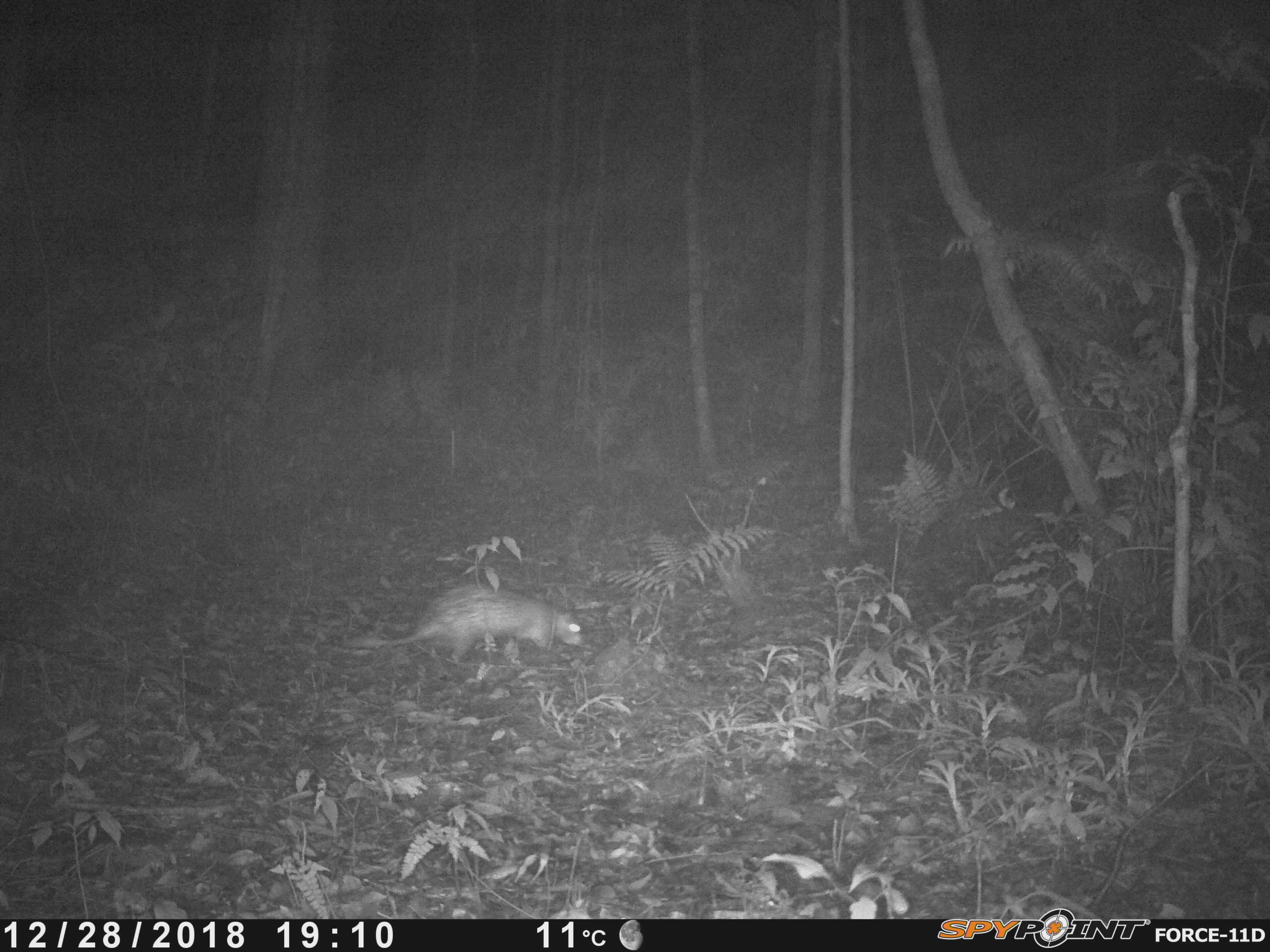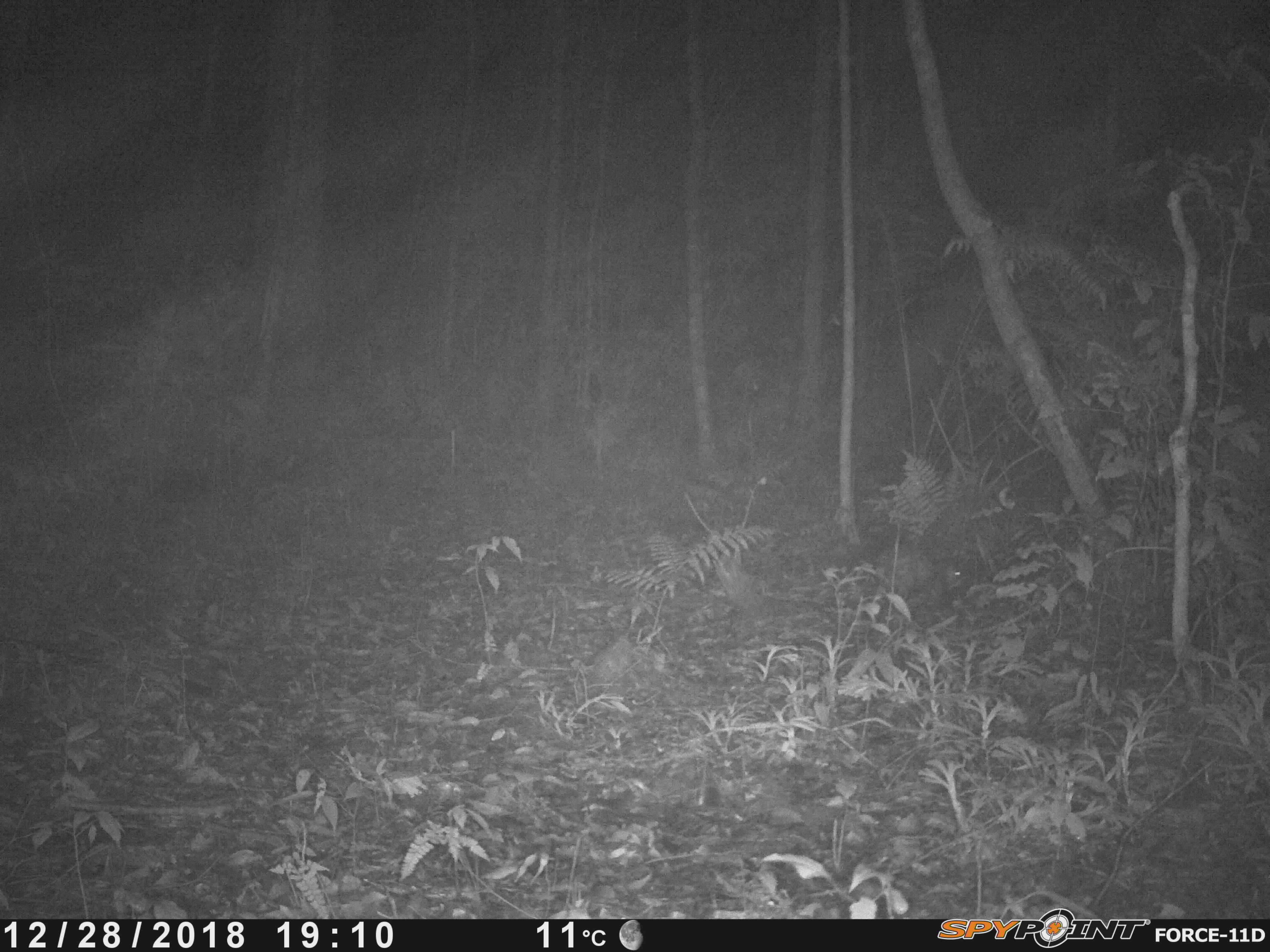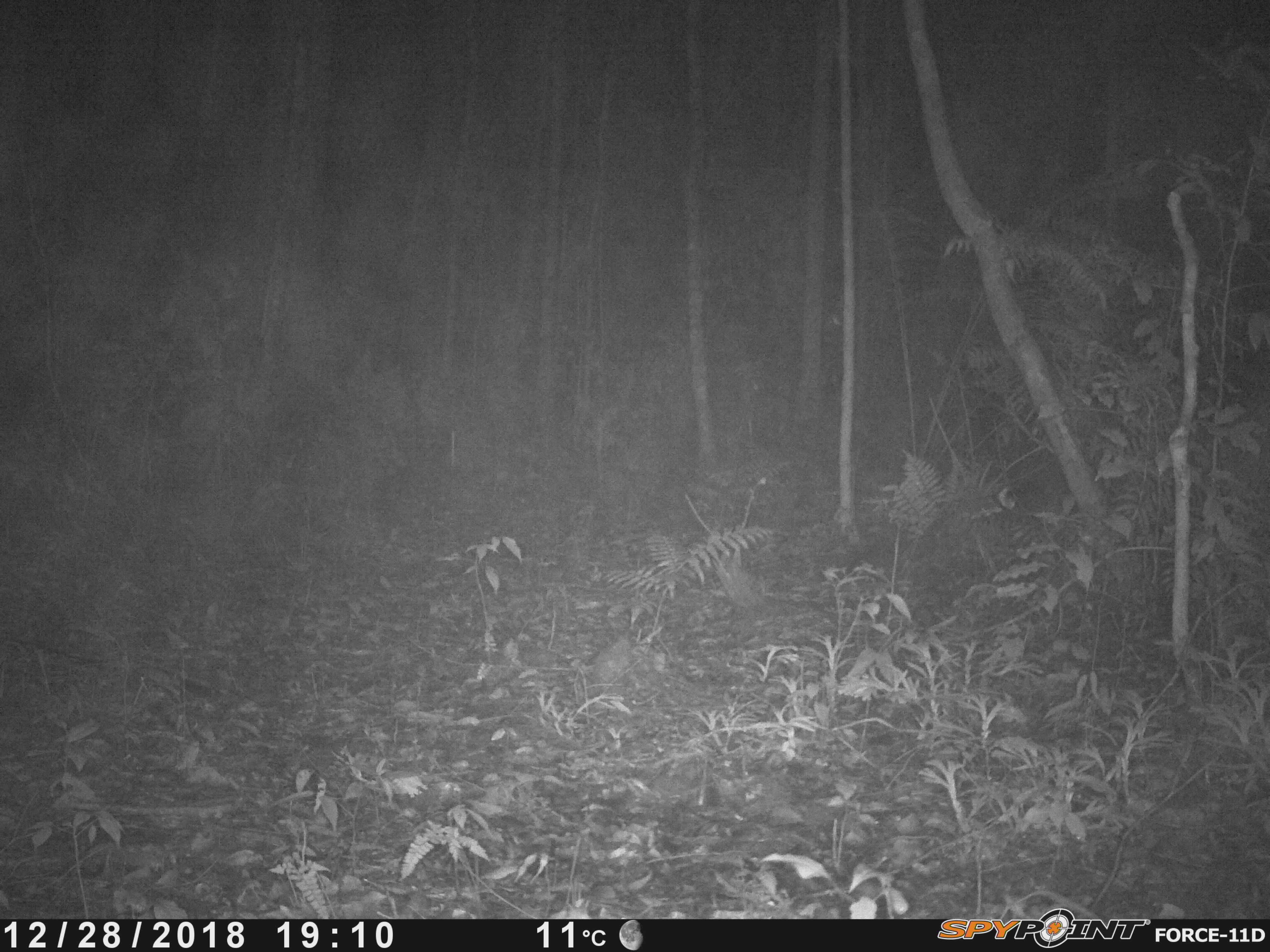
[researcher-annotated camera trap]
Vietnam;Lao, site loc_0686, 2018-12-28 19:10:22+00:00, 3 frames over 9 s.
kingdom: Animalia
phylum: Chordata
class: Mammalia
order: Rodentia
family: Hystricidae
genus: Atherurus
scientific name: Atherurus macrourus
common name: asiatic brush-tailed porcupine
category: asiatic brush tailed porcupine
Asiatic brush tailed porcupine (asiatic brush-tailed porcupine) (Atherurus macrourus). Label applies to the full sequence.